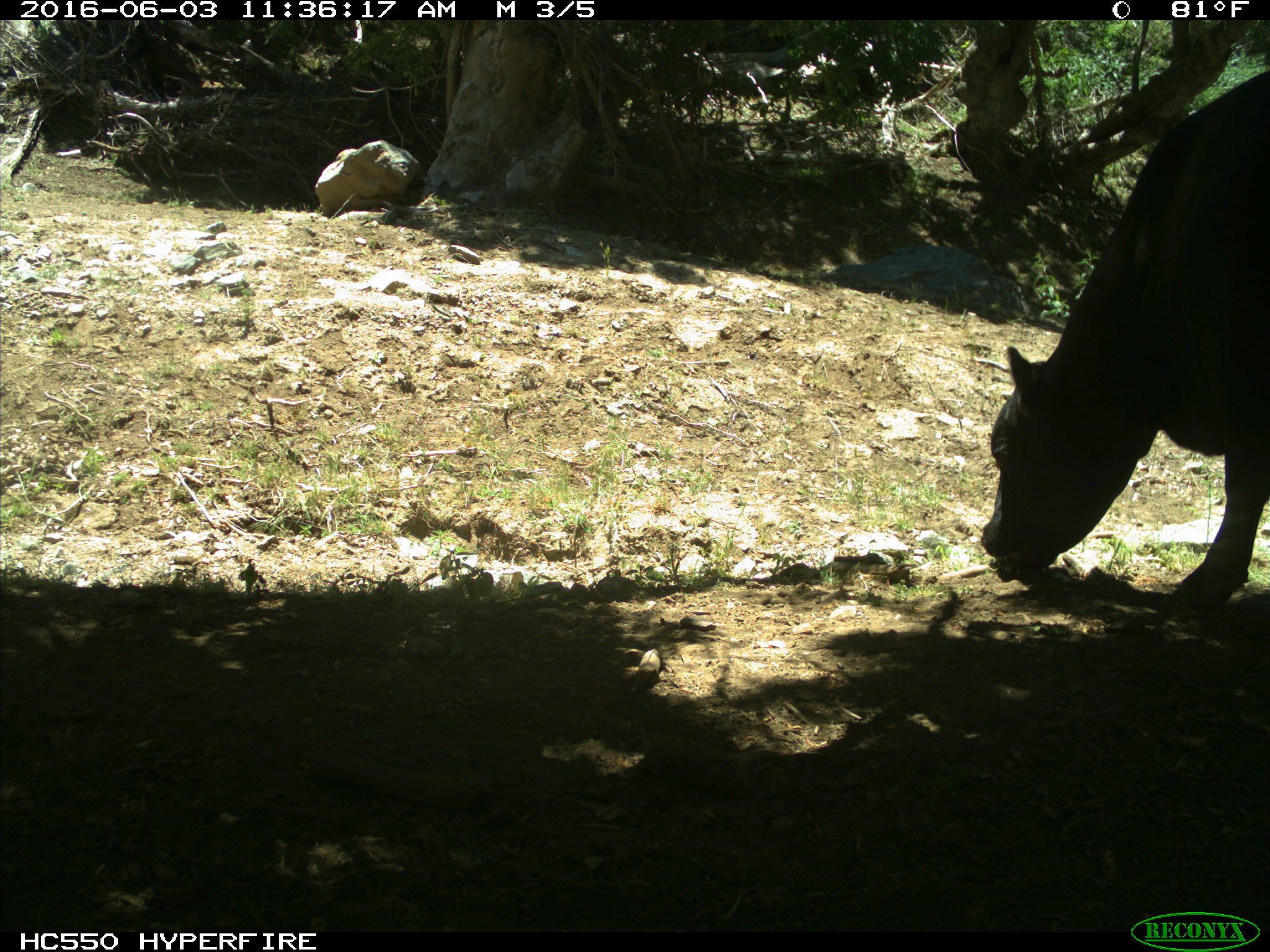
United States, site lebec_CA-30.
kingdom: Animalia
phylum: Chordata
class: Mammalia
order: Artiodactyla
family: Bovidae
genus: Bos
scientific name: Bos taurus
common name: domestic cow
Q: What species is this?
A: Bos taurus (domestic cow).